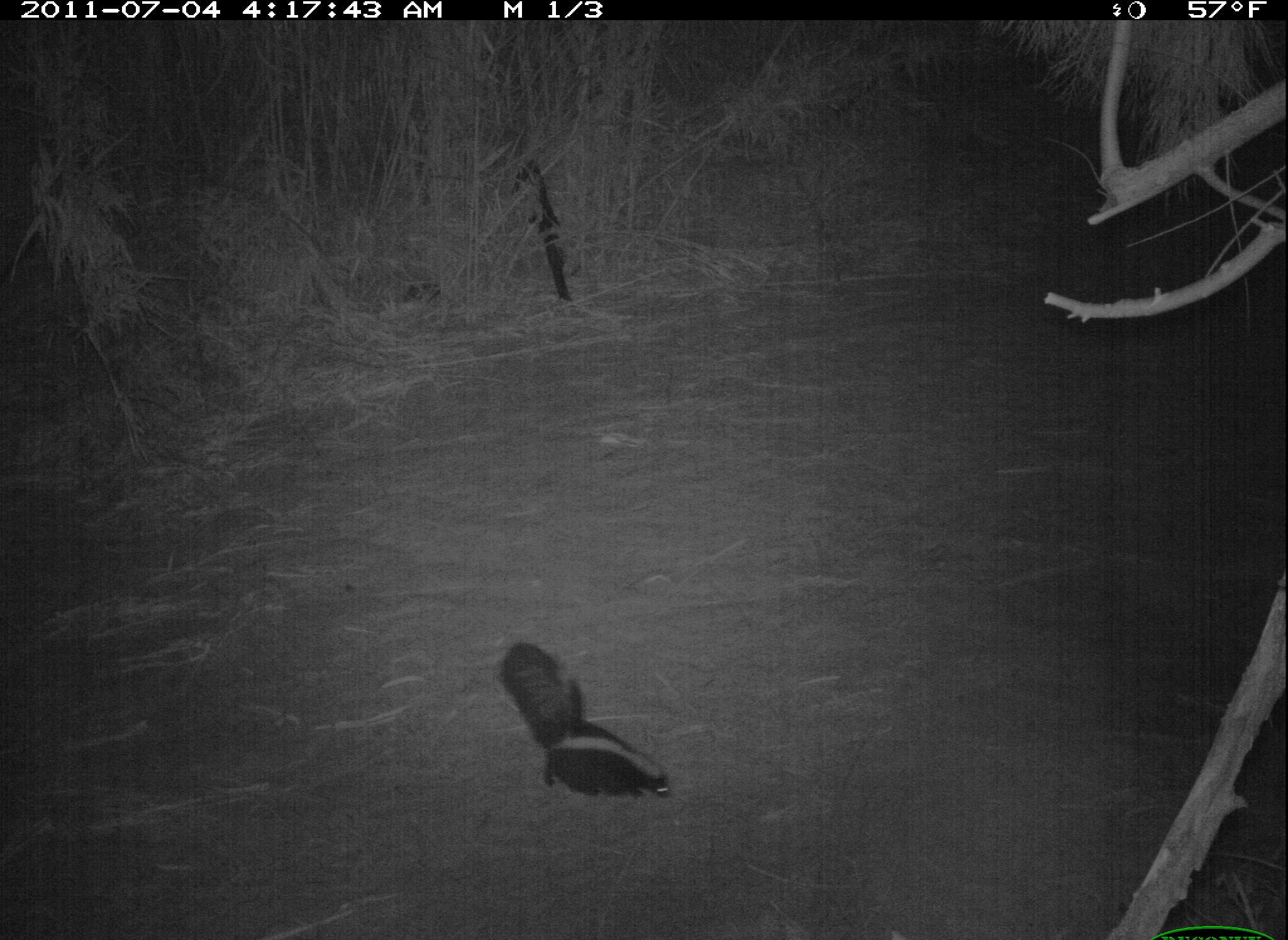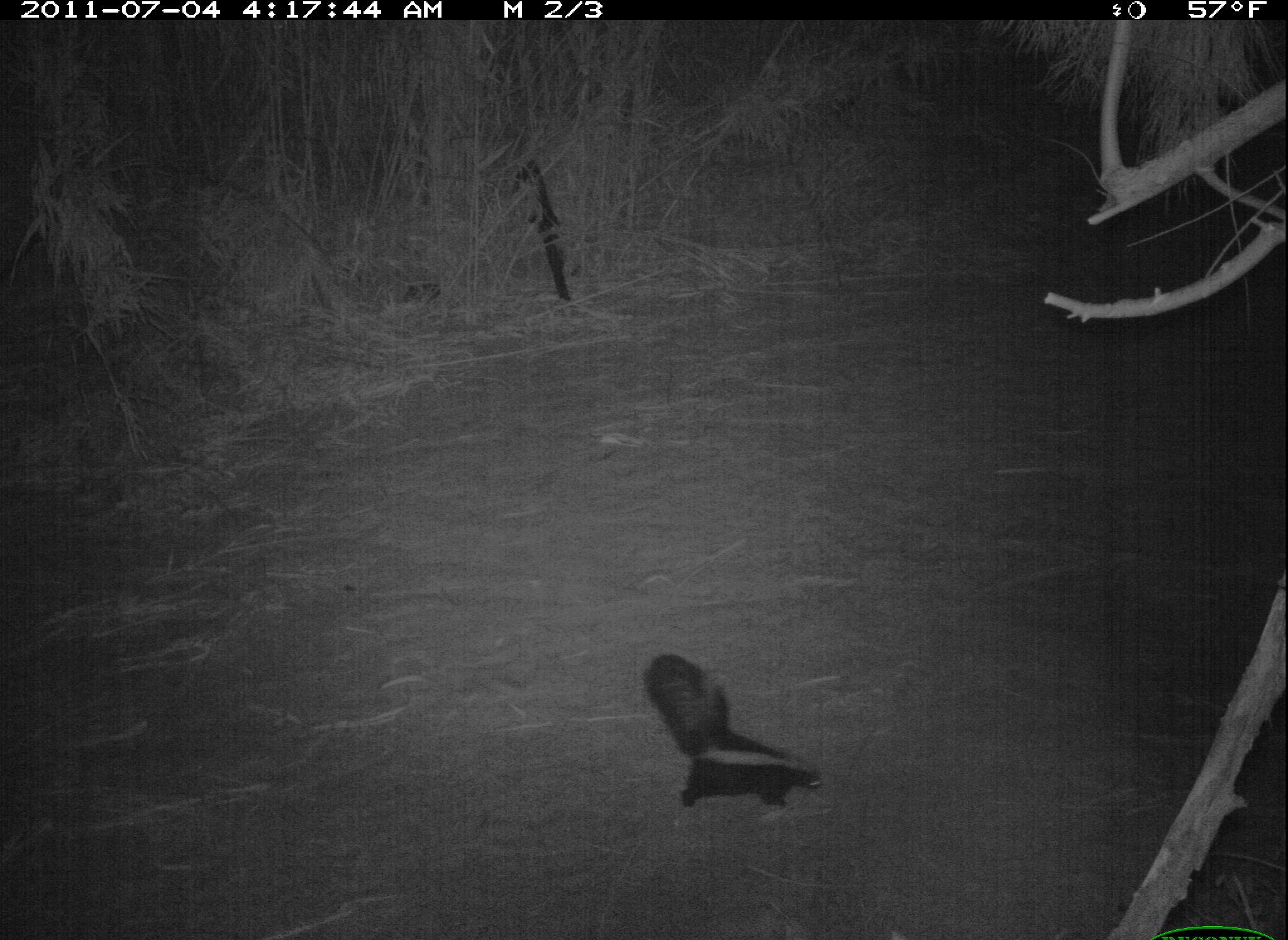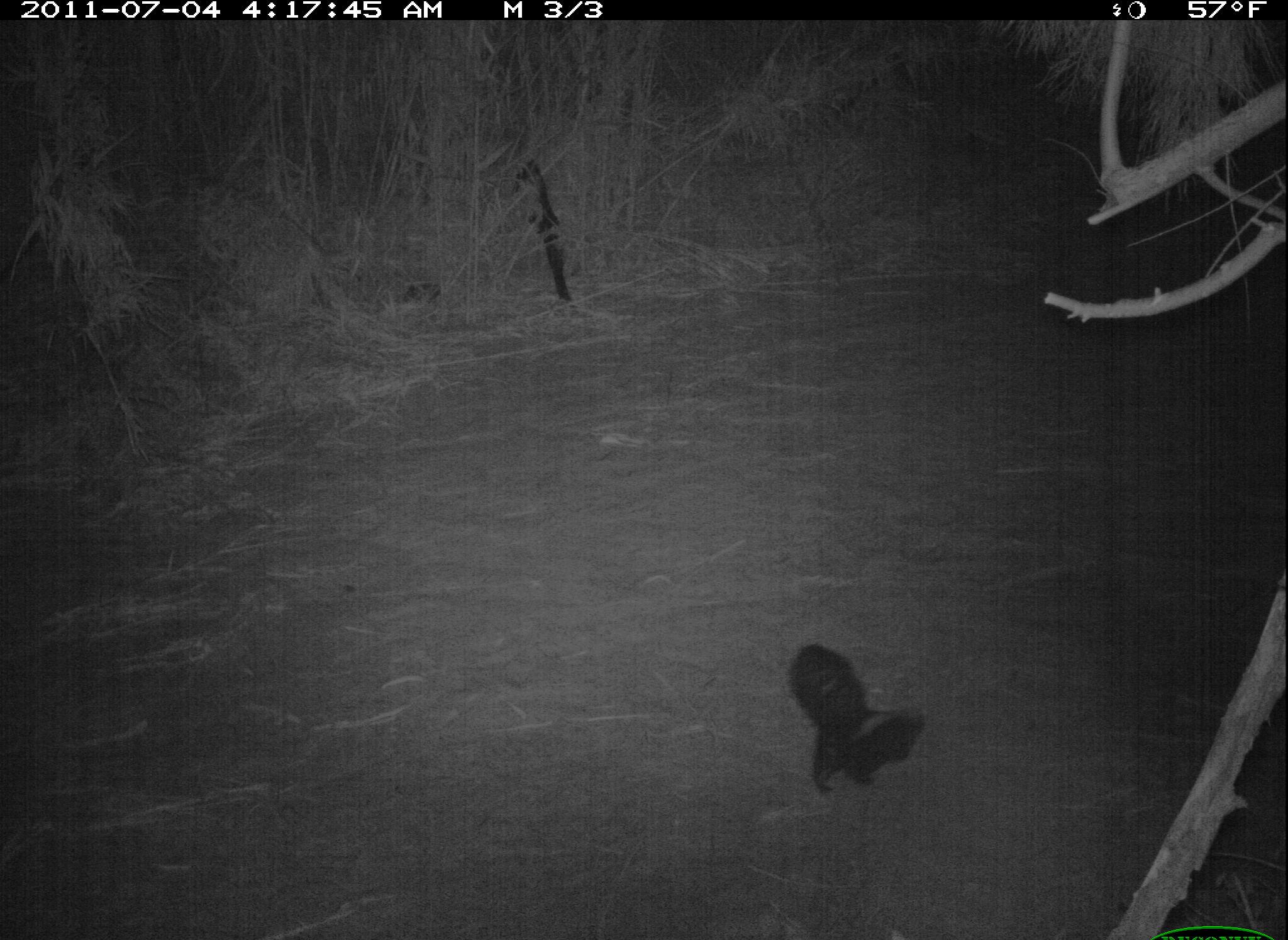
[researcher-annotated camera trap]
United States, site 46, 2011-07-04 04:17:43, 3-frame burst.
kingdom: Animalia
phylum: Chordata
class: Mammalia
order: Carnivora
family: Mephitidae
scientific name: Mephitidae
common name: skunk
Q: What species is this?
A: Skunk (Mephitidae).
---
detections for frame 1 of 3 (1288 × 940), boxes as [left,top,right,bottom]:
skunk: [491,633,683,820]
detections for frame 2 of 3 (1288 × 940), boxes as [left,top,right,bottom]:
skunk: [615,631,853,839]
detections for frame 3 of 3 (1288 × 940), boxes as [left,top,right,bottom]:
skunk: [755,631,935,809]